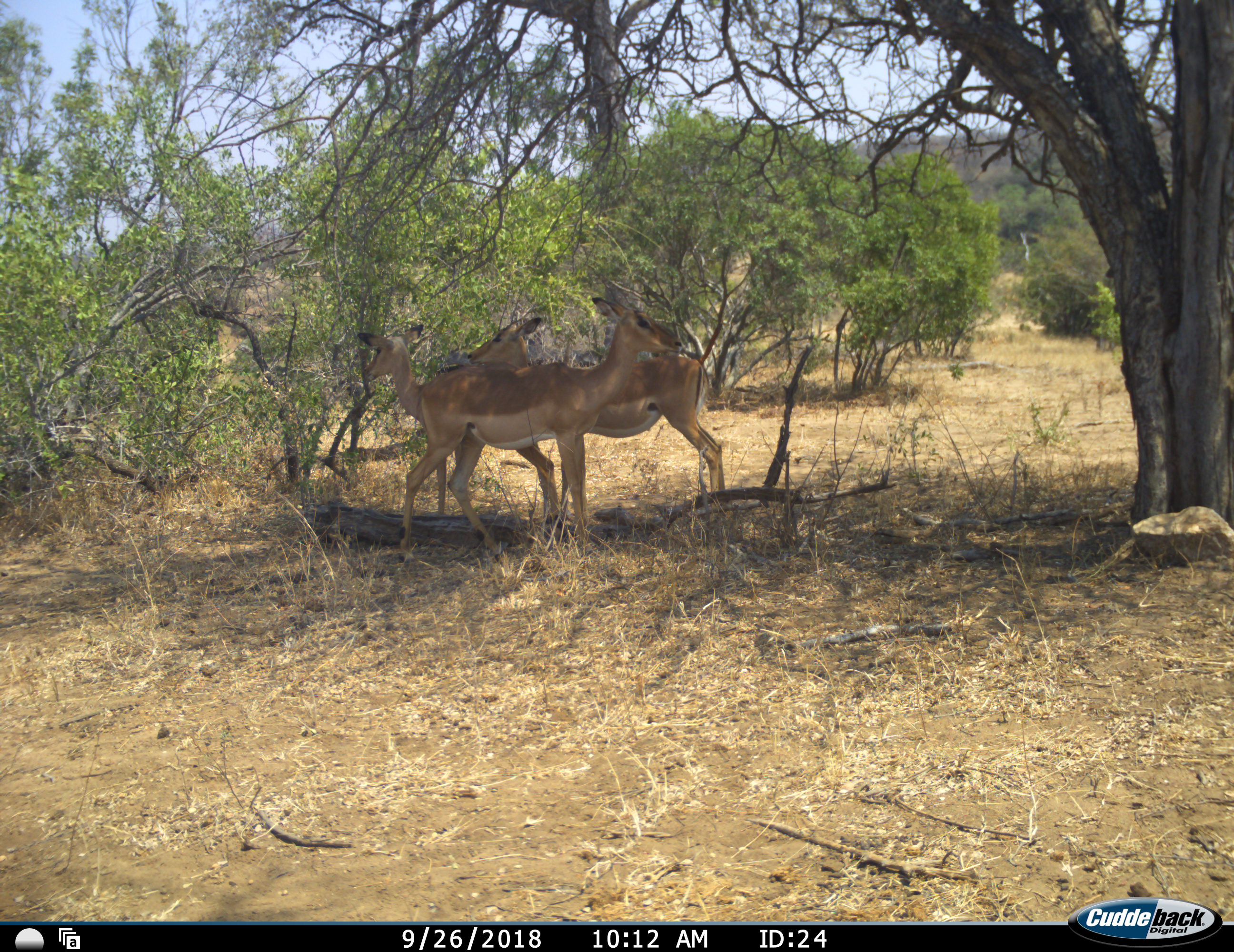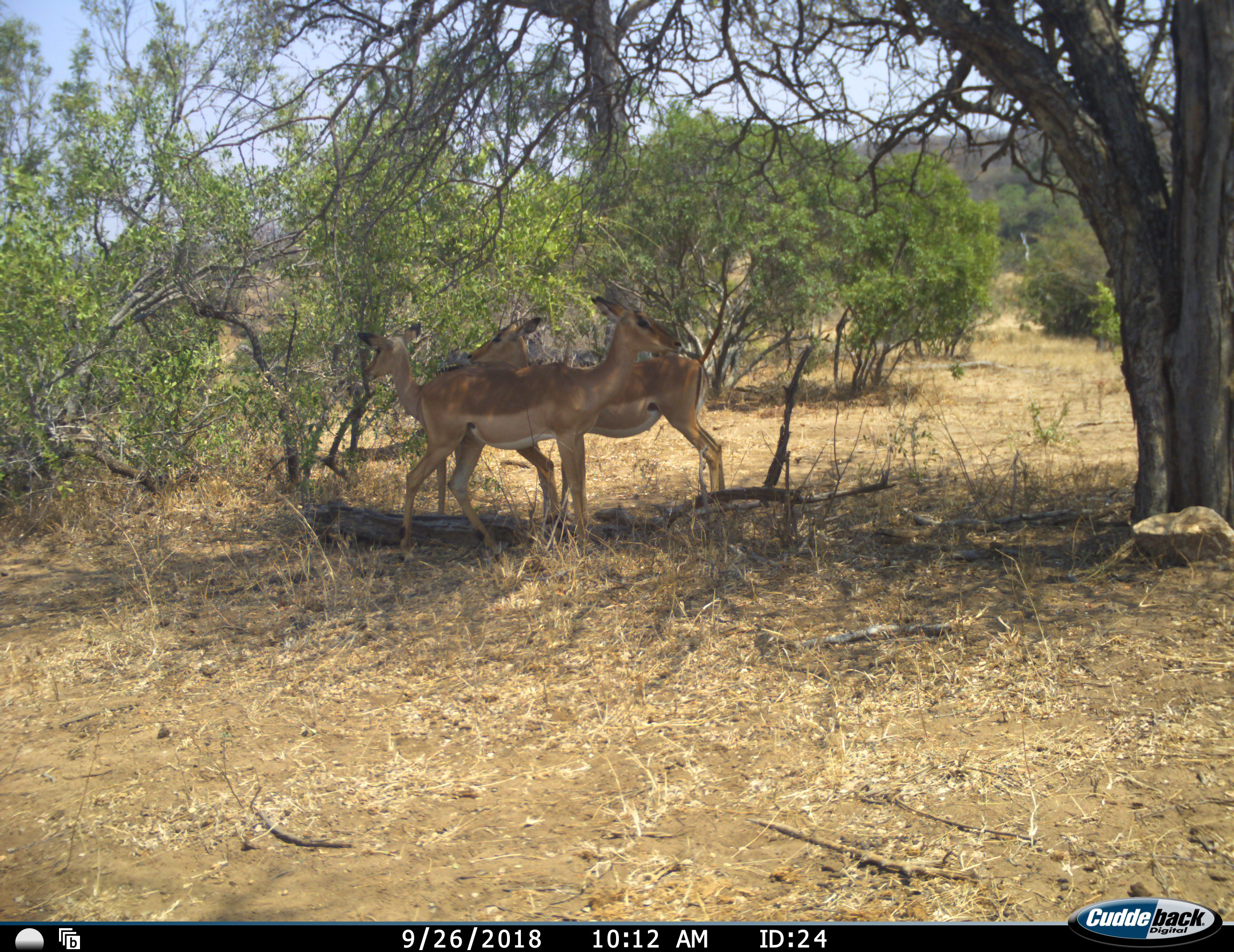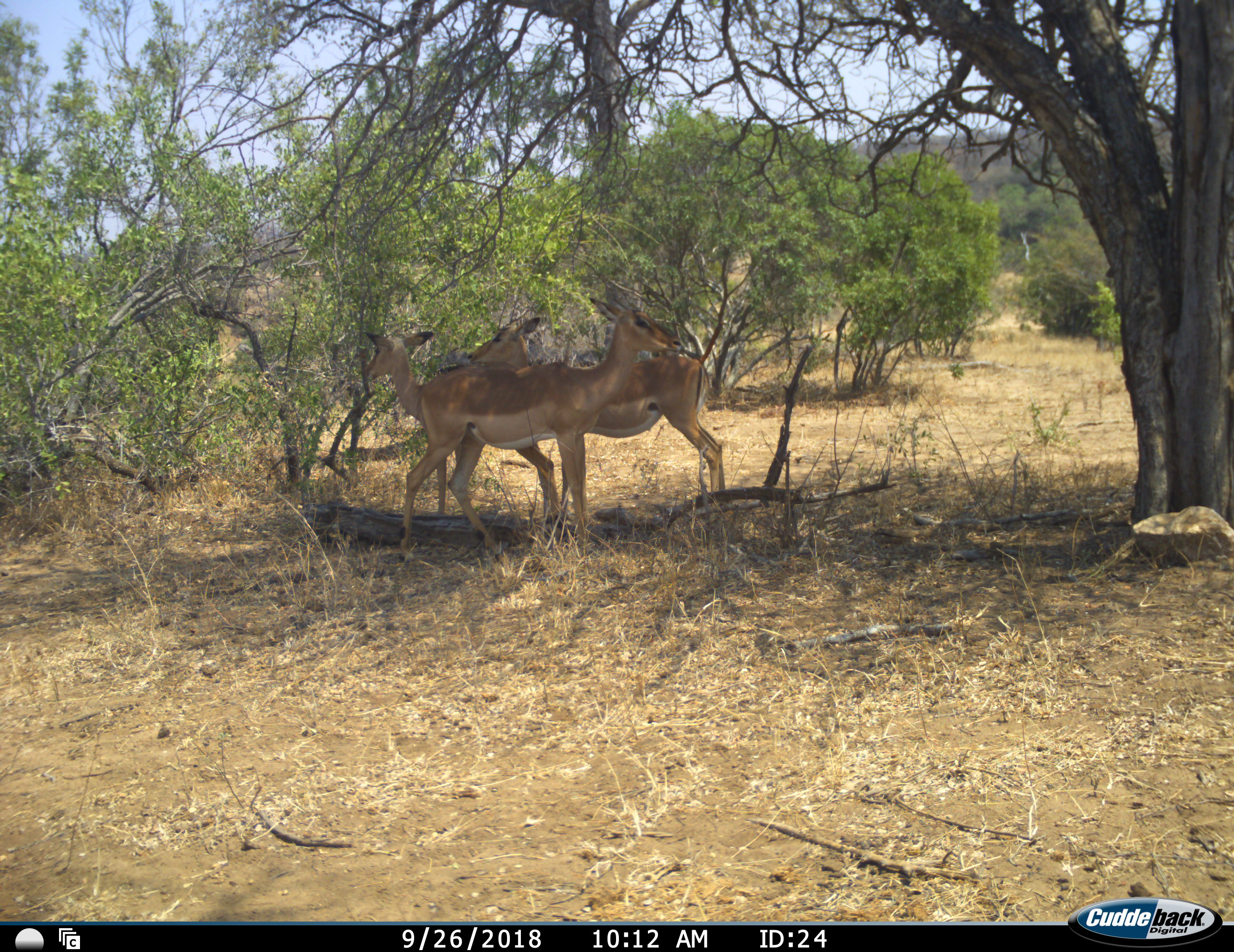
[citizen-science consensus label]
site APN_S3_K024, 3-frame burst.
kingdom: Animalia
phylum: Chordata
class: Mammalia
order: Artiodactyla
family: Bovidae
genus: Aepyceros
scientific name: Aepyceros melampus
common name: impala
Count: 3.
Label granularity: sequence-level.